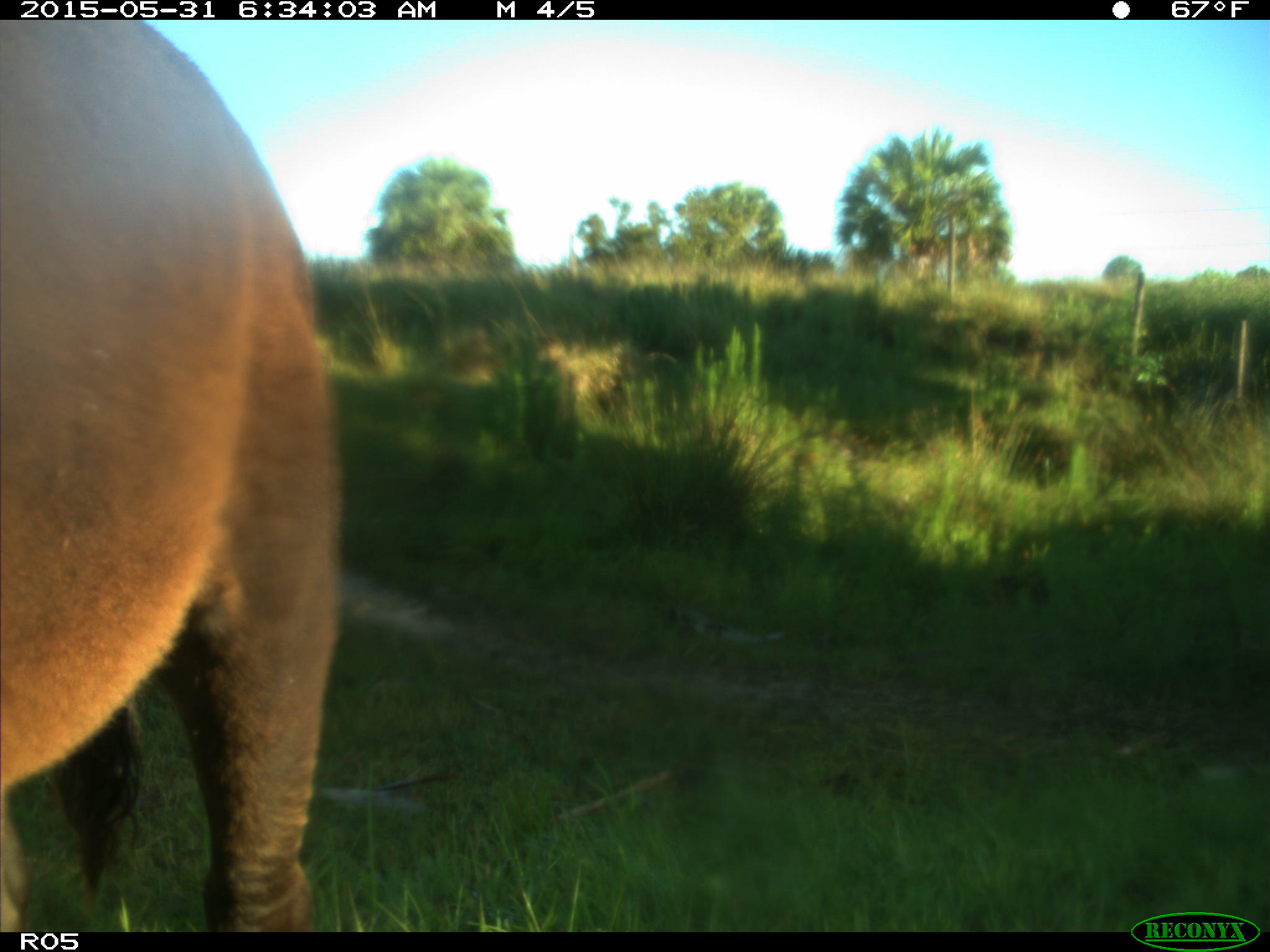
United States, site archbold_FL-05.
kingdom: Animalia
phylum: Chordata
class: Mammalia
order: Artiodactyla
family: Bovidae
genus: Bos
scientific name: Bos taurus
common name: domestic cow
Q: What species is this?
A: Bos taurus (domestic cow).